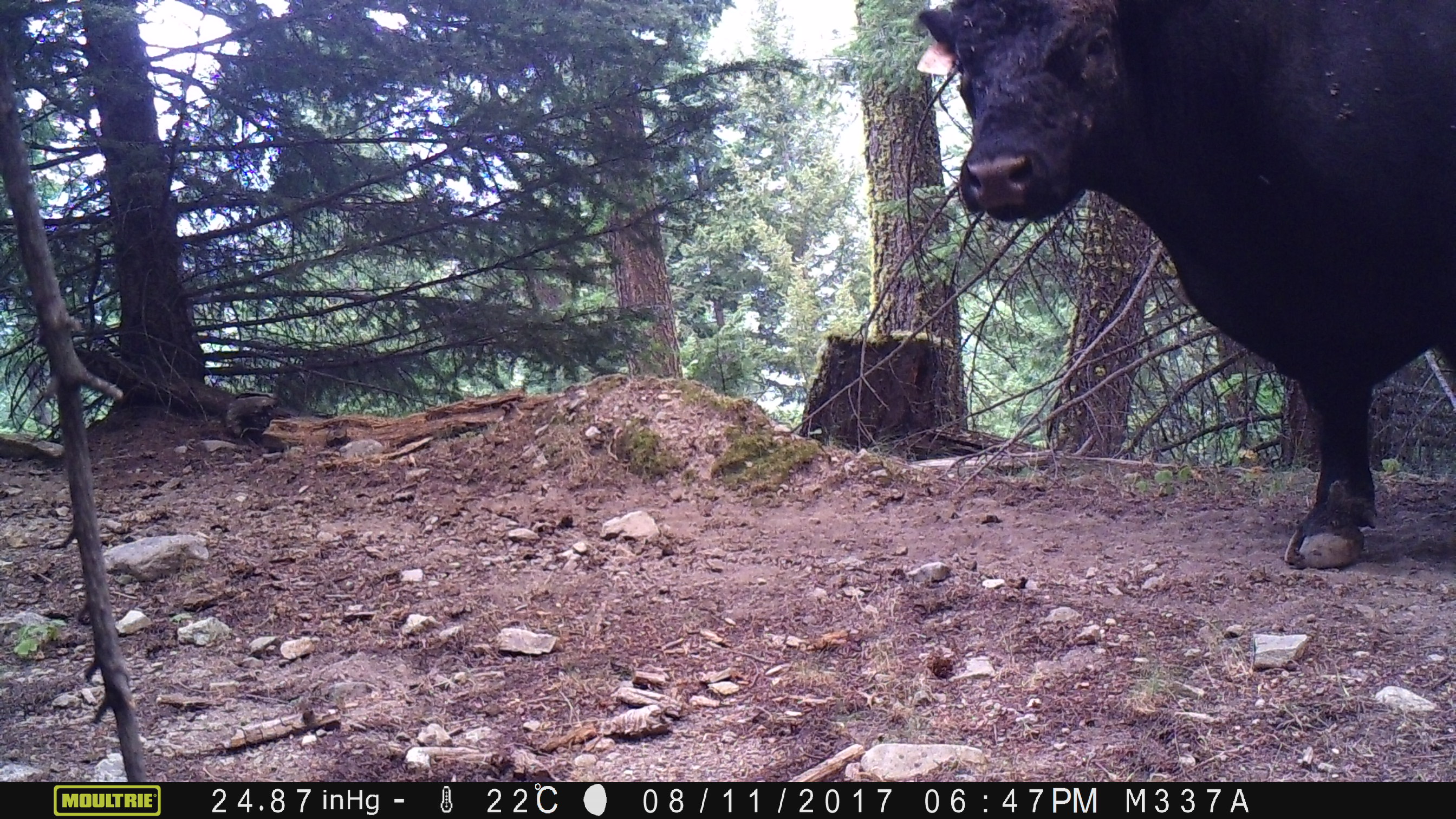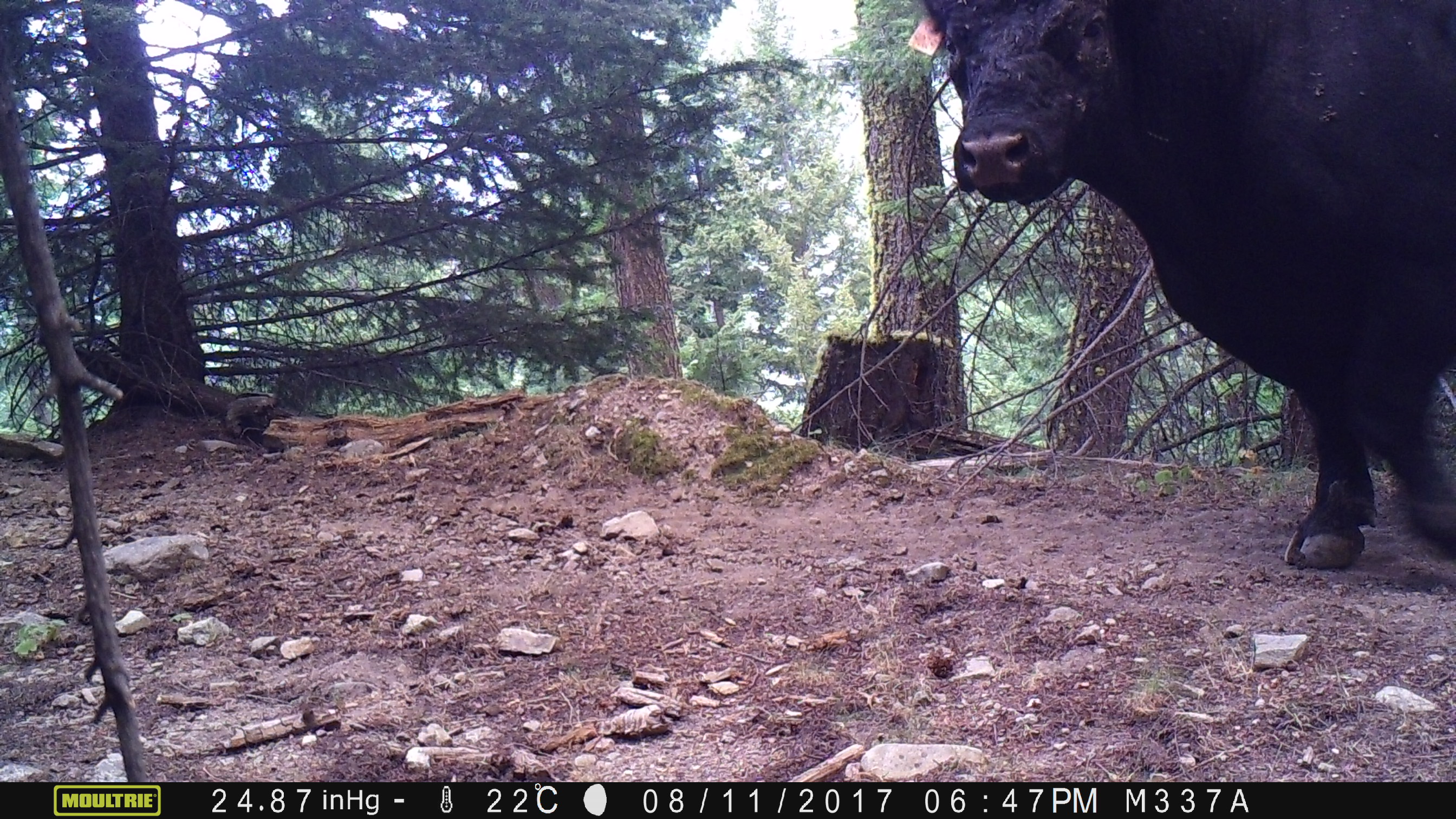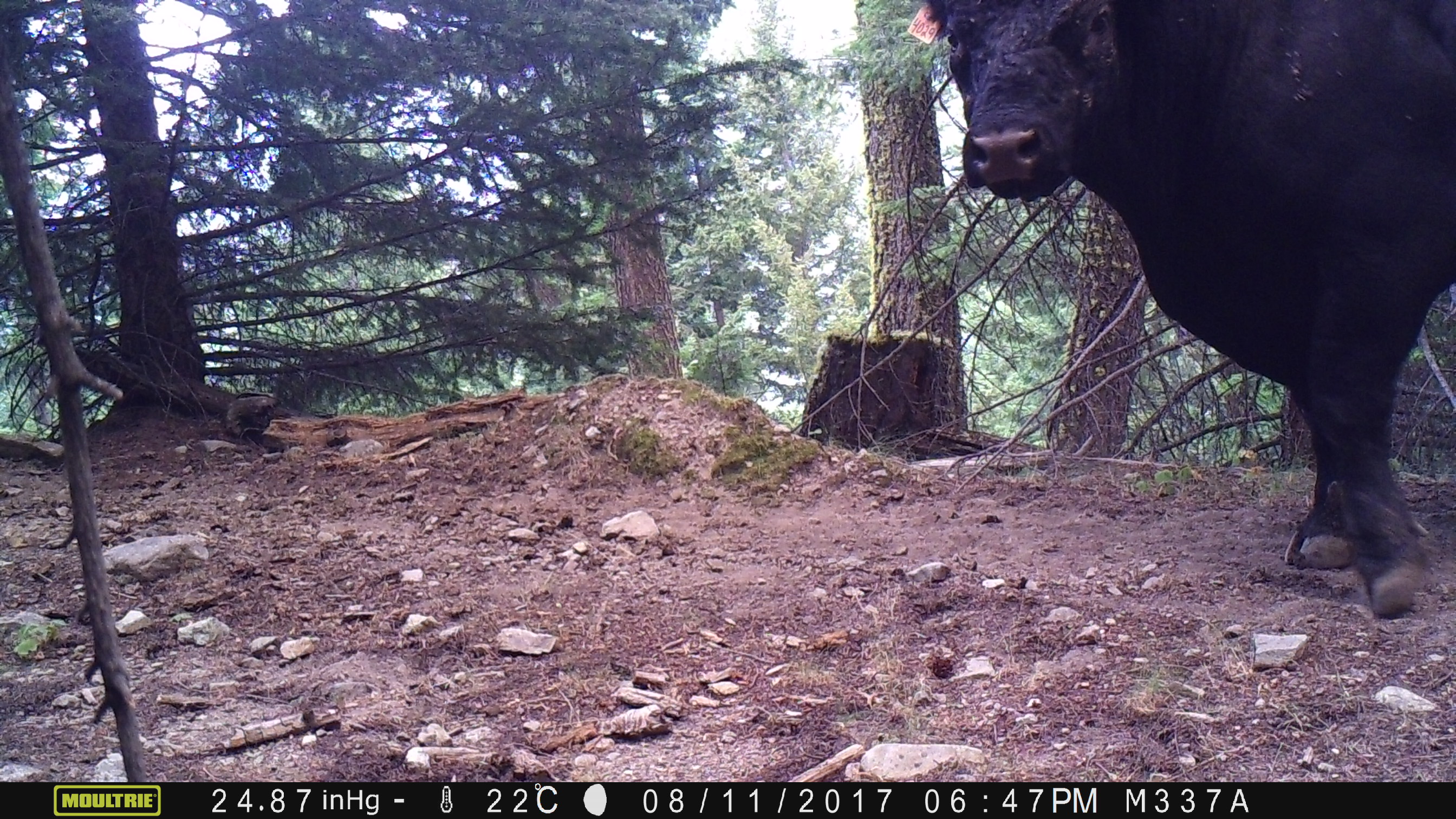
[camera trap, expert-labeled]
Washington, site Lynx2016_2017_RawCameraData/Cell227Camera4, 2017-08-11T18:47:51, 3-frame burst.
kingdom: Animalia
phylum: Chordata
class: Mammalia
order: Artiodactyla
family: Bovidae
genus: Bos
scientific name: Bos taurus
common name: domestic cattle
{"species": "domestic cattle (Bos taurus)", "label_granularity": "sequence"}